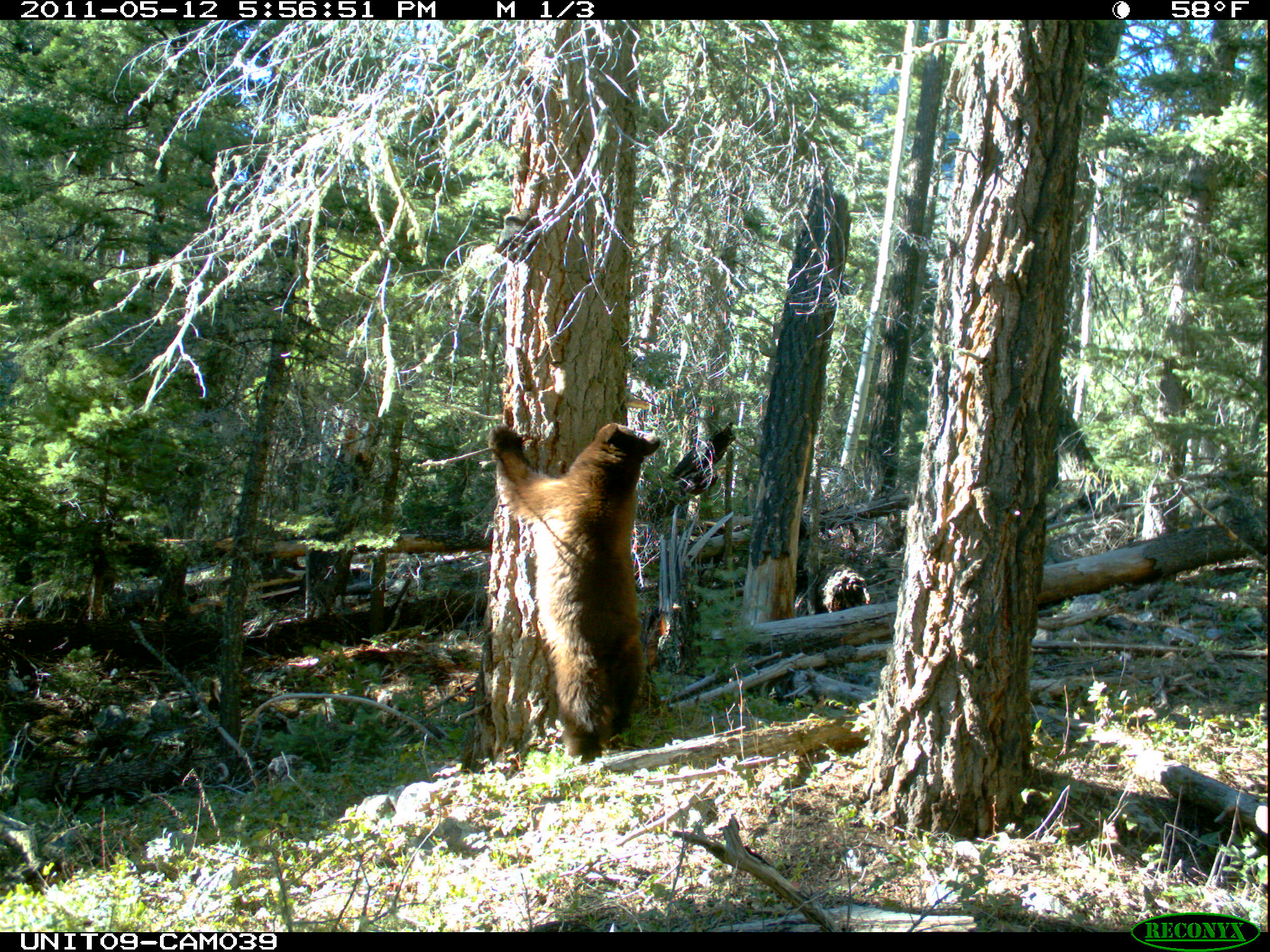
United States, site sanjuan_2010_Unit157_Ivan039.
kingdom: Animalia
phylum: Chordata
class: Mammalia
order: Carnivora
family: Ursidae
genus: Ursus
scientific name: Ursus americanus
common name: american black bear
Ursus americanus (american black bear).